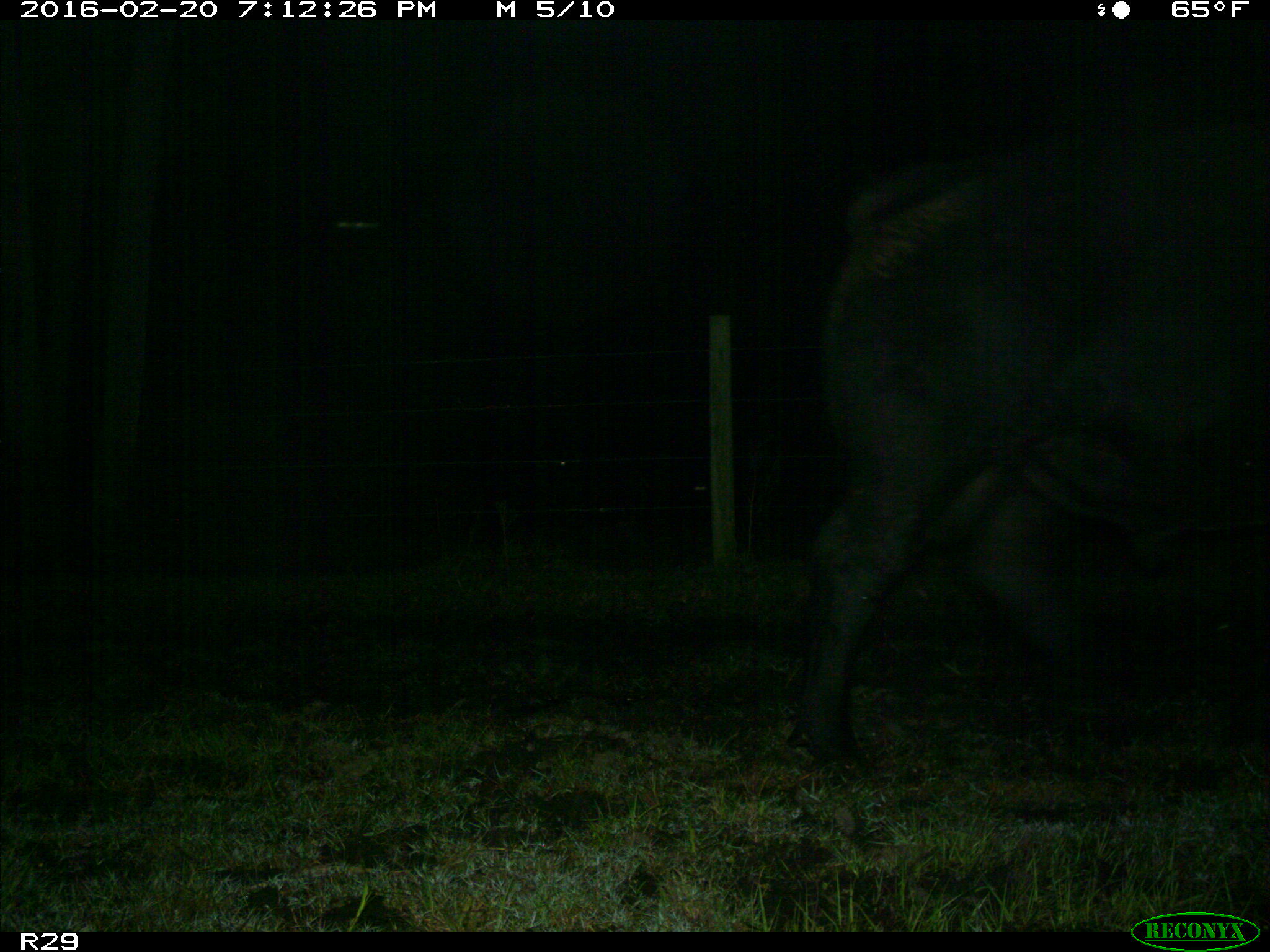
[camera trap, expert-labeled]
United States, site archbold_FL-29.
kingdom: Animalia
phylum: Chordata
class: Mammalia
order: Artiodactyla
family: Bovidae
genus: Bos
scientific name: Bos taurus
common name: domestic cow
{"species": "Bos taurus (domestic cow)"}